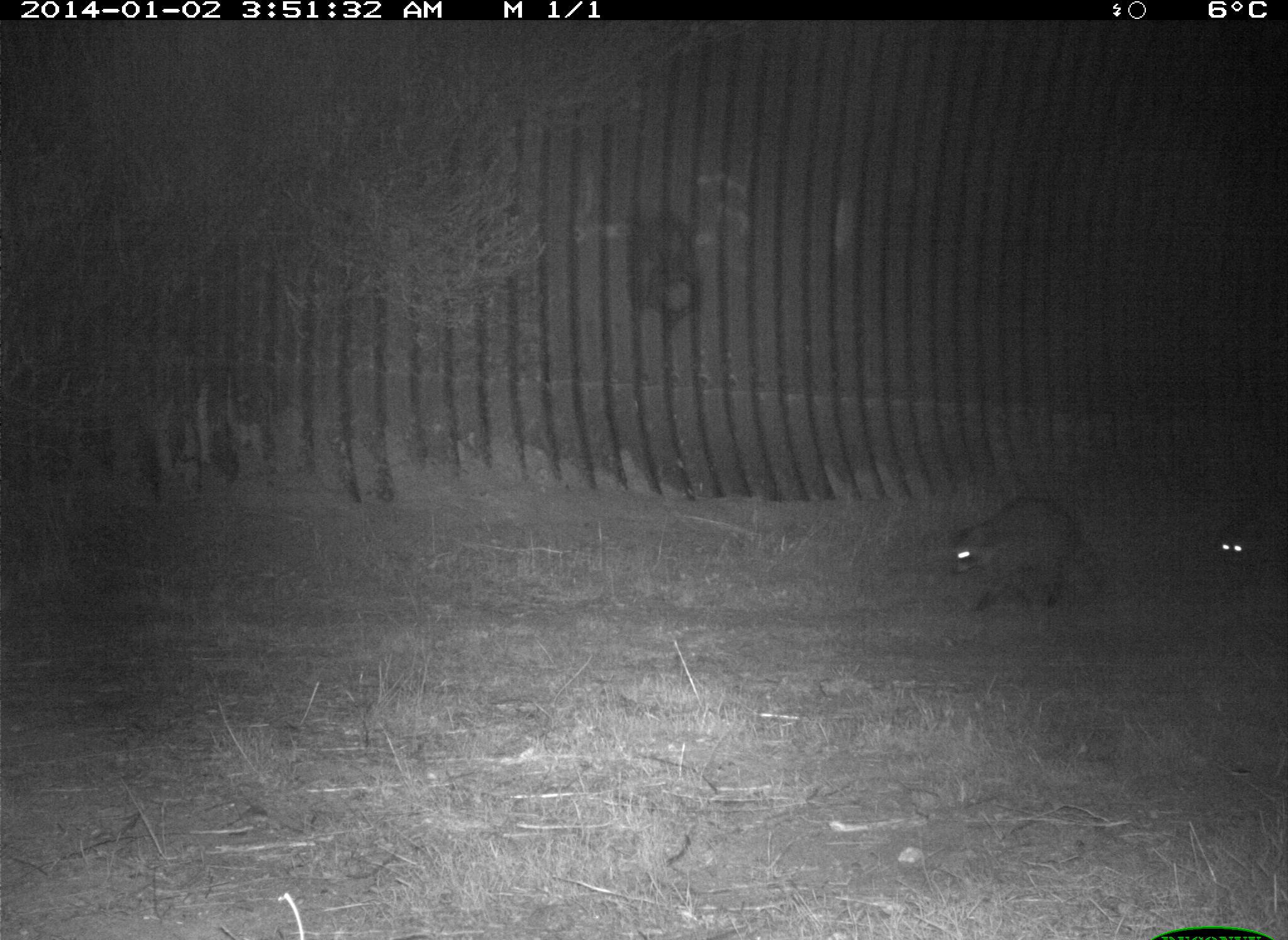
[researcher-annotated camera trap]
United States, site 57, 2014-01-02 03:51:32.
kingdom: Animalia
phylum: Chordata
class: Mammalia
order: Carnivora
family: Procyonidae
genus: Procyon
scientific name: Procyon lotor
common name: raccoon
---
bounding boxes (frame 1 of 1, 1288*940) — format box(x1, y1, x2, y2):
raccoon: box(948, 495, 1111, 616); box(1217, 513, 1288, 584)